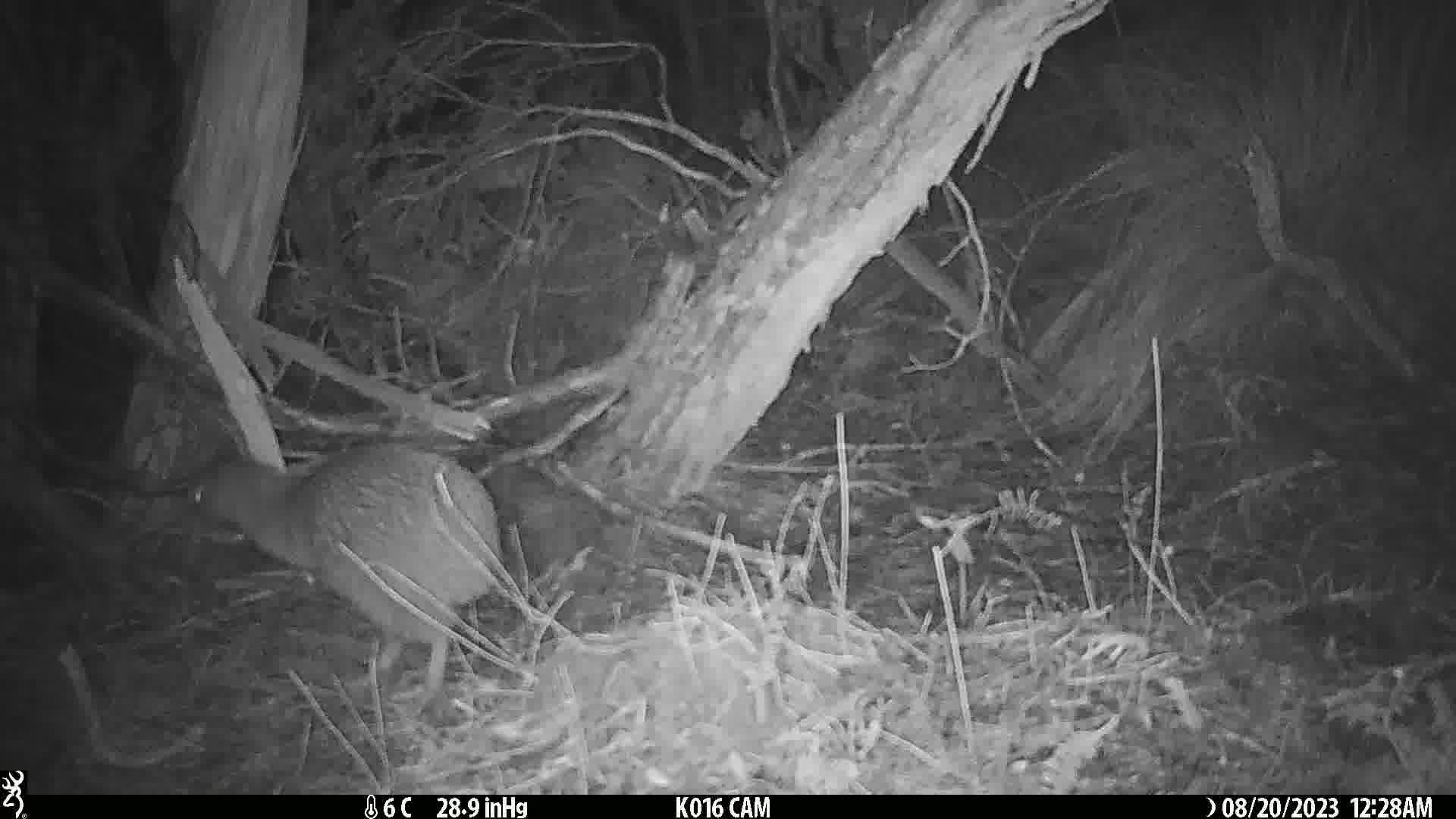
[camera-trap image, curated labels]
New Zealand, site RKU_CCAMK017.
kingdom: Animalia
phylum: Chordata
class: Aves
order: Apterygiformes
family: Apterygidae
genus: Apteryx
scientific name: Apteryx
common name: kiwi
Kiwi (Apteryx).